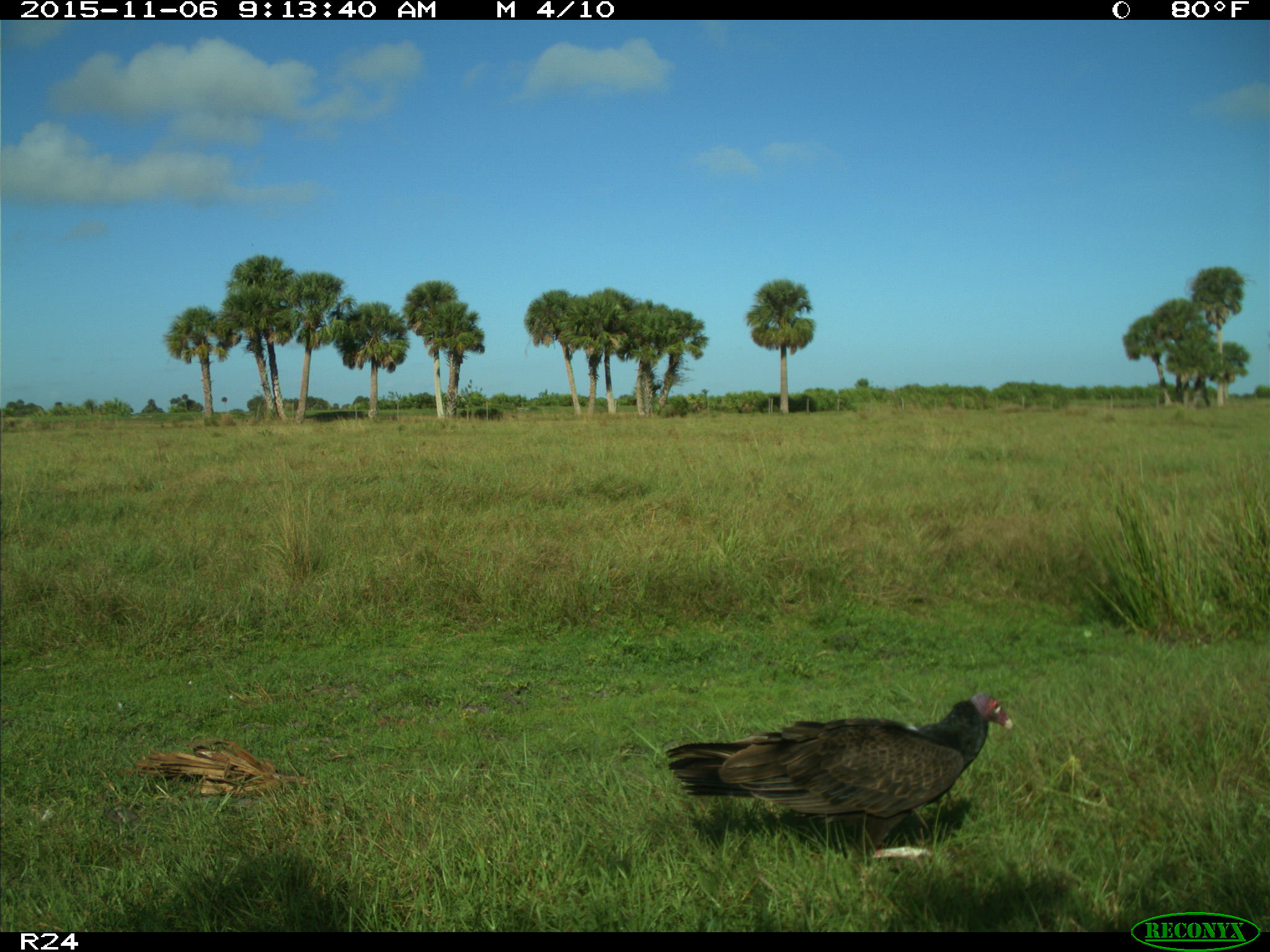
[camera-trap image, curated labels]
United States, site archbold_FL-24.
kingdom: Animalia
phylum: Chordata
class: Aves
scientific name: Aves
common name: birds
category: unidentified bird